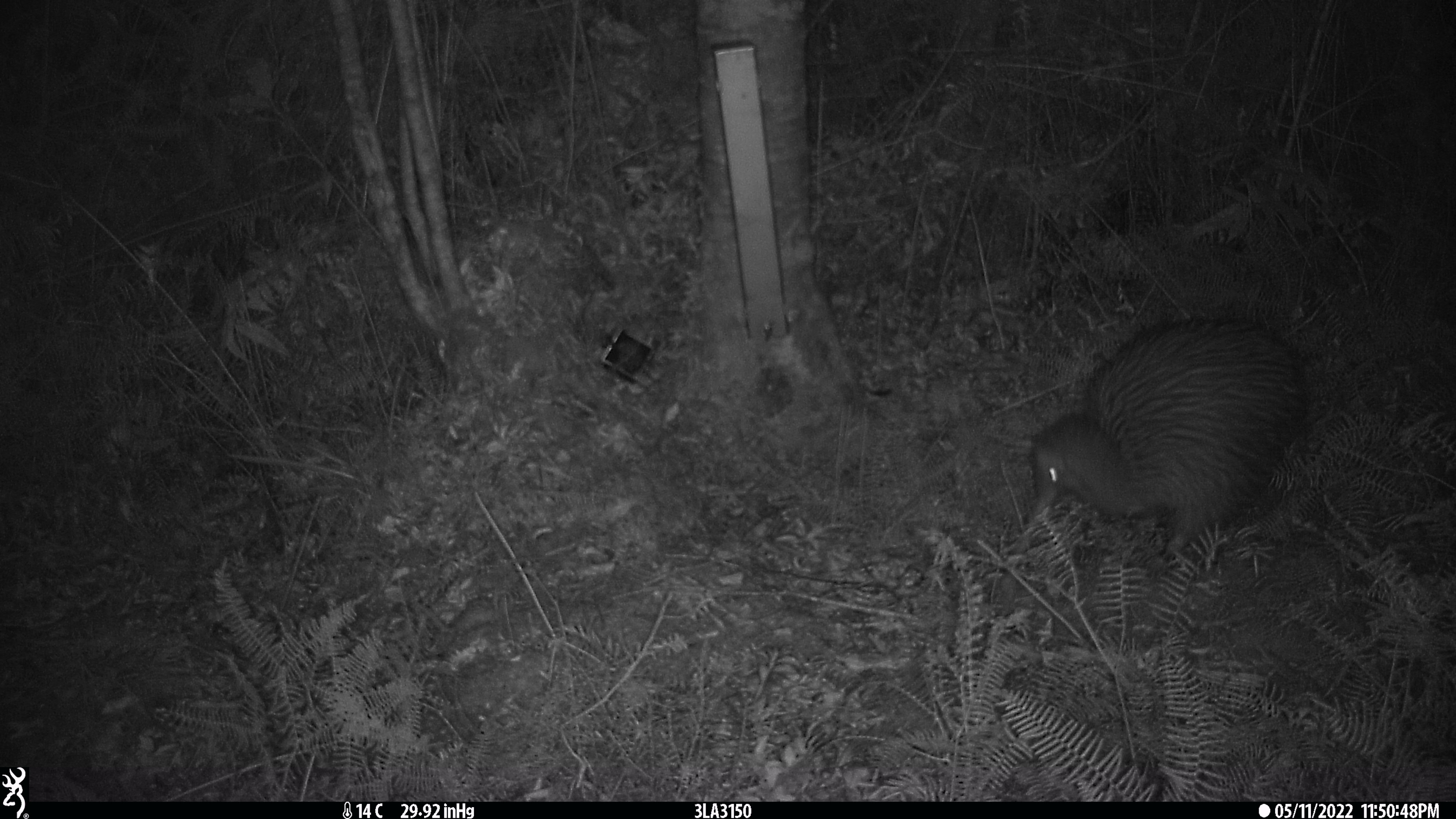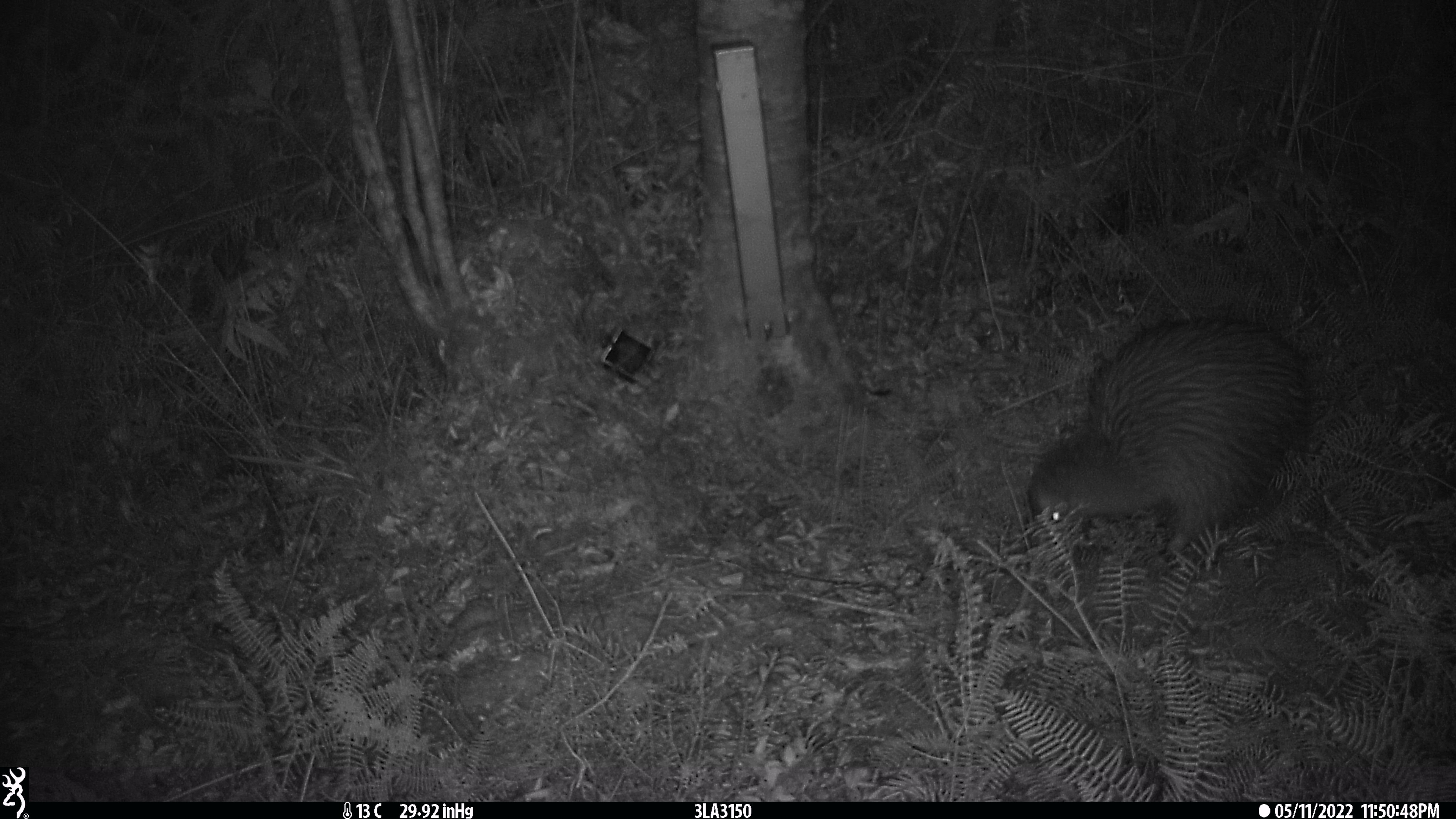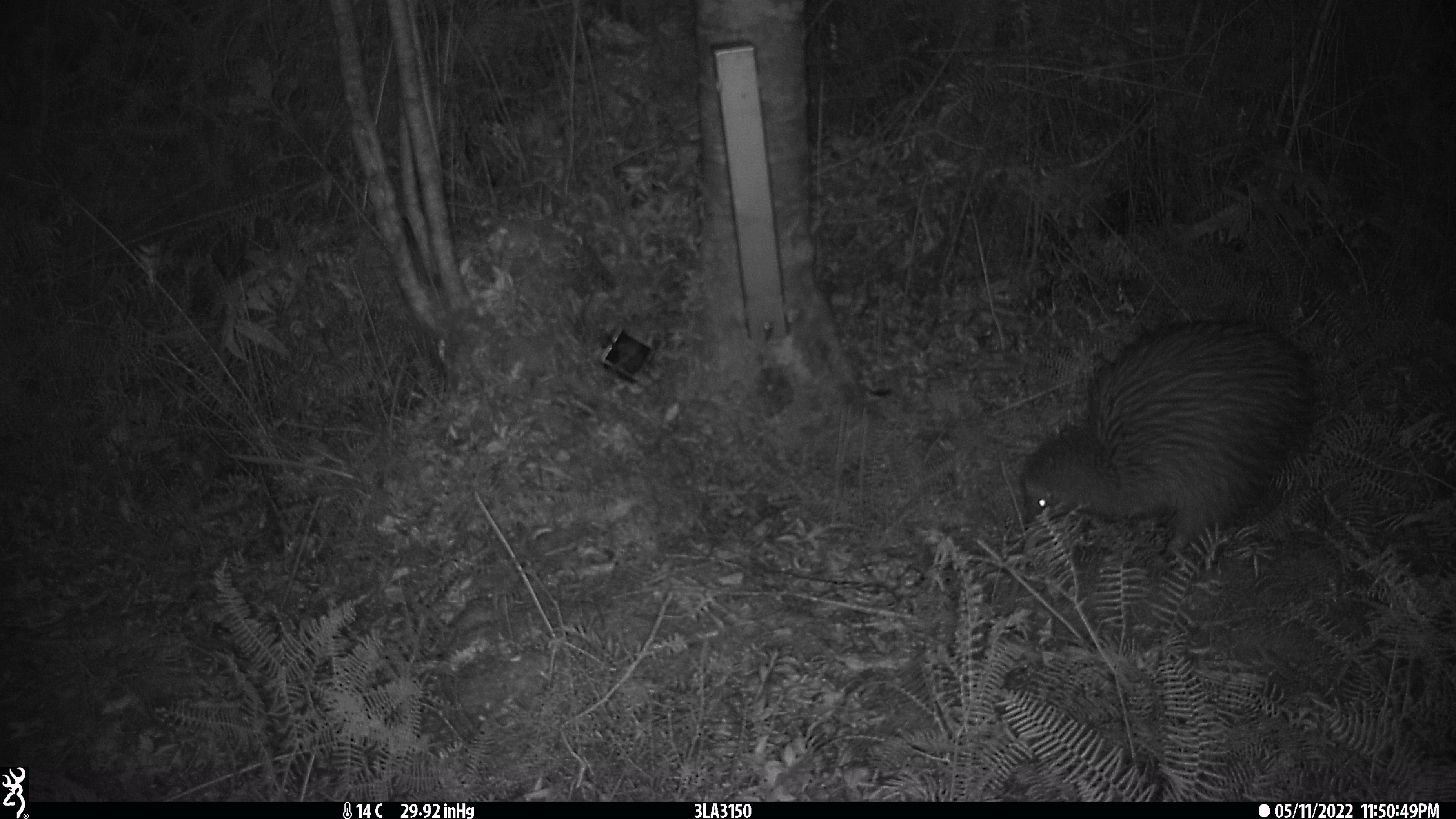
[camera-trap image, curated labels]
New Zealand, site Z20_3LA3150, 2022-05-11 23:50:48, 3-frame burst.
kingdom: Animalia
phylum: Chordata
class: Aves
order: Apterygiformes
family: Apterygidae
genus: Apteryx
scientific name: Apteryx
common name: kiwi